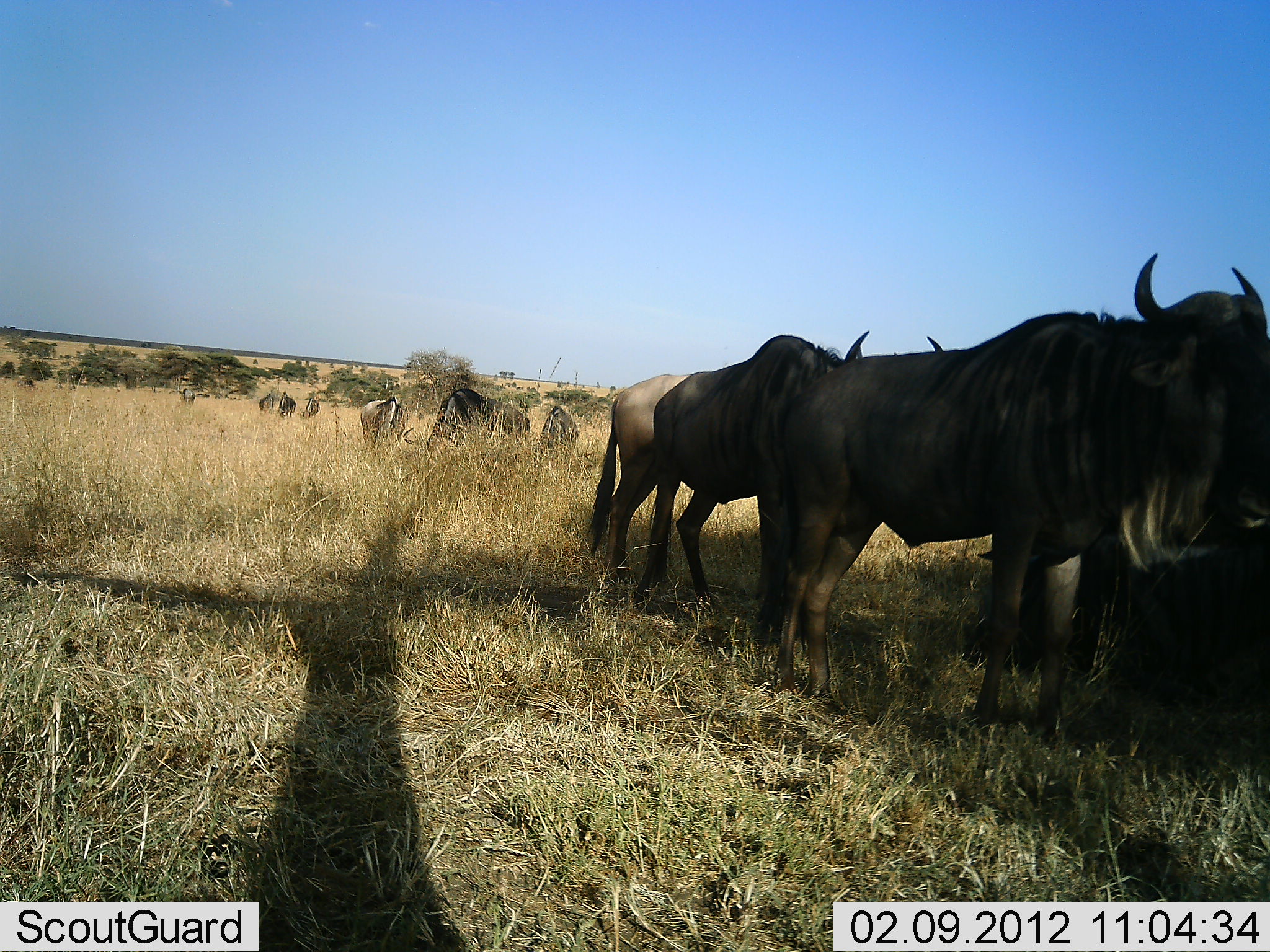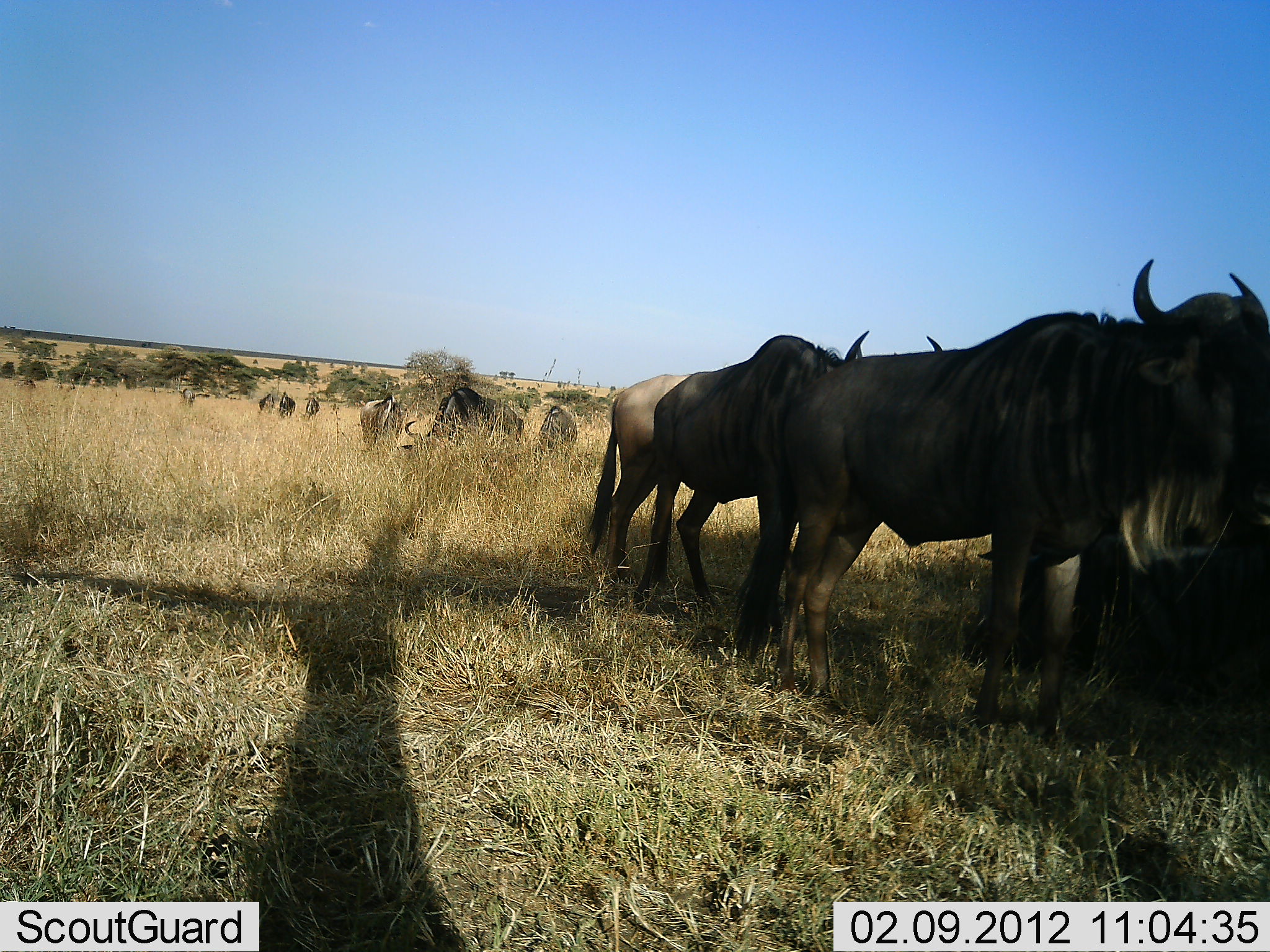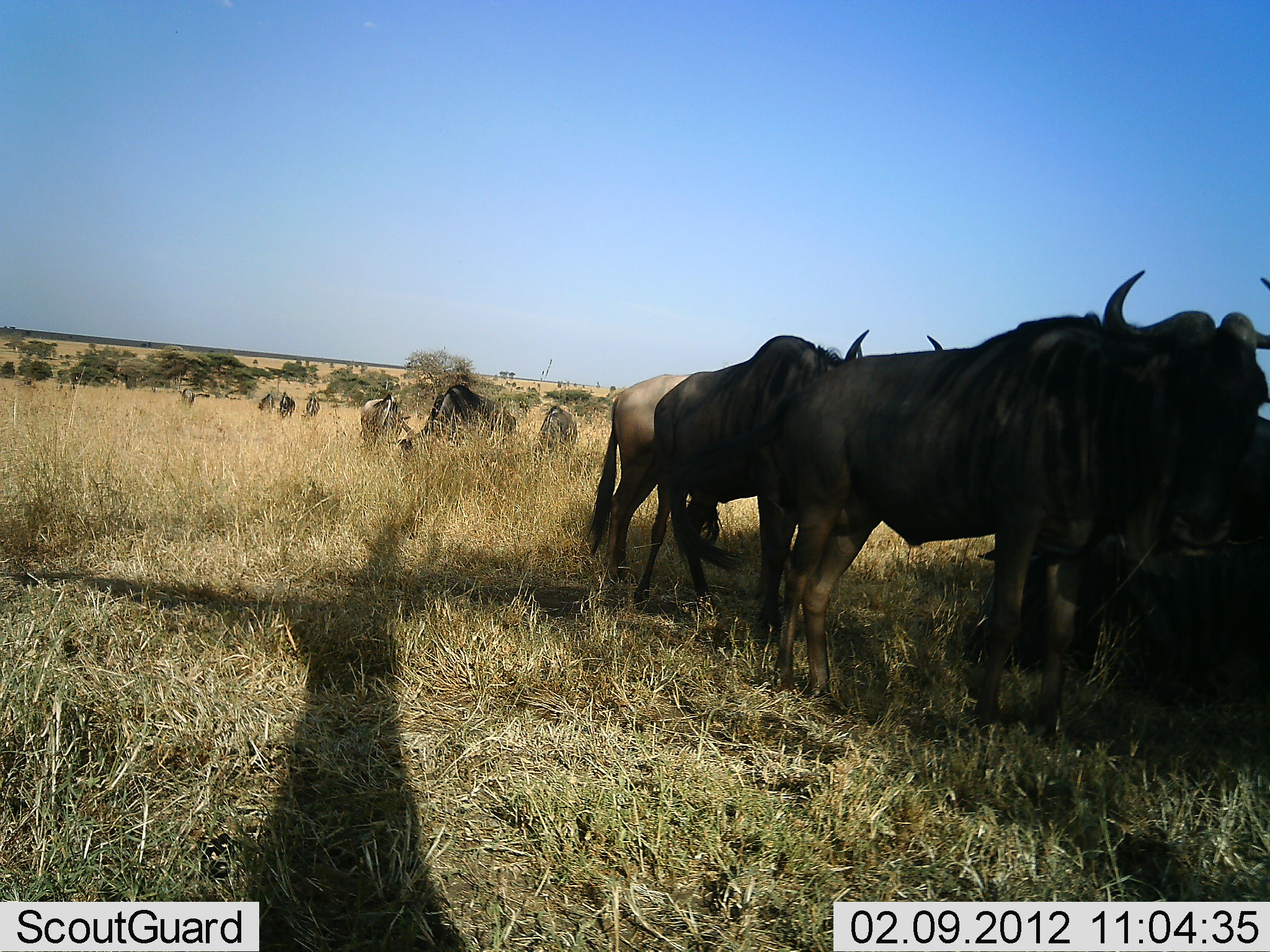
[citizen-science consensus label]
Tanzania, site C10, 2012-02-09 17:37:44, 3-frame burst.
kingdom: Animalia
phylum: Chordata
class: Mammalia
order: Artiodactyla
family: Bovidae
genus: Connochaetes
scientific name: Connochaetes taurinus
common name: blue wildebeest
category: wildebeest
Wildebeest (blue wildebeest) (Connochaetes taurinus), count 10. Behavior (volunteer vote fractions): standing 87%, resting 35%, moving 17%, interacting 4%. Young present (vote fraction): 0%. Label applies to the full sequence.